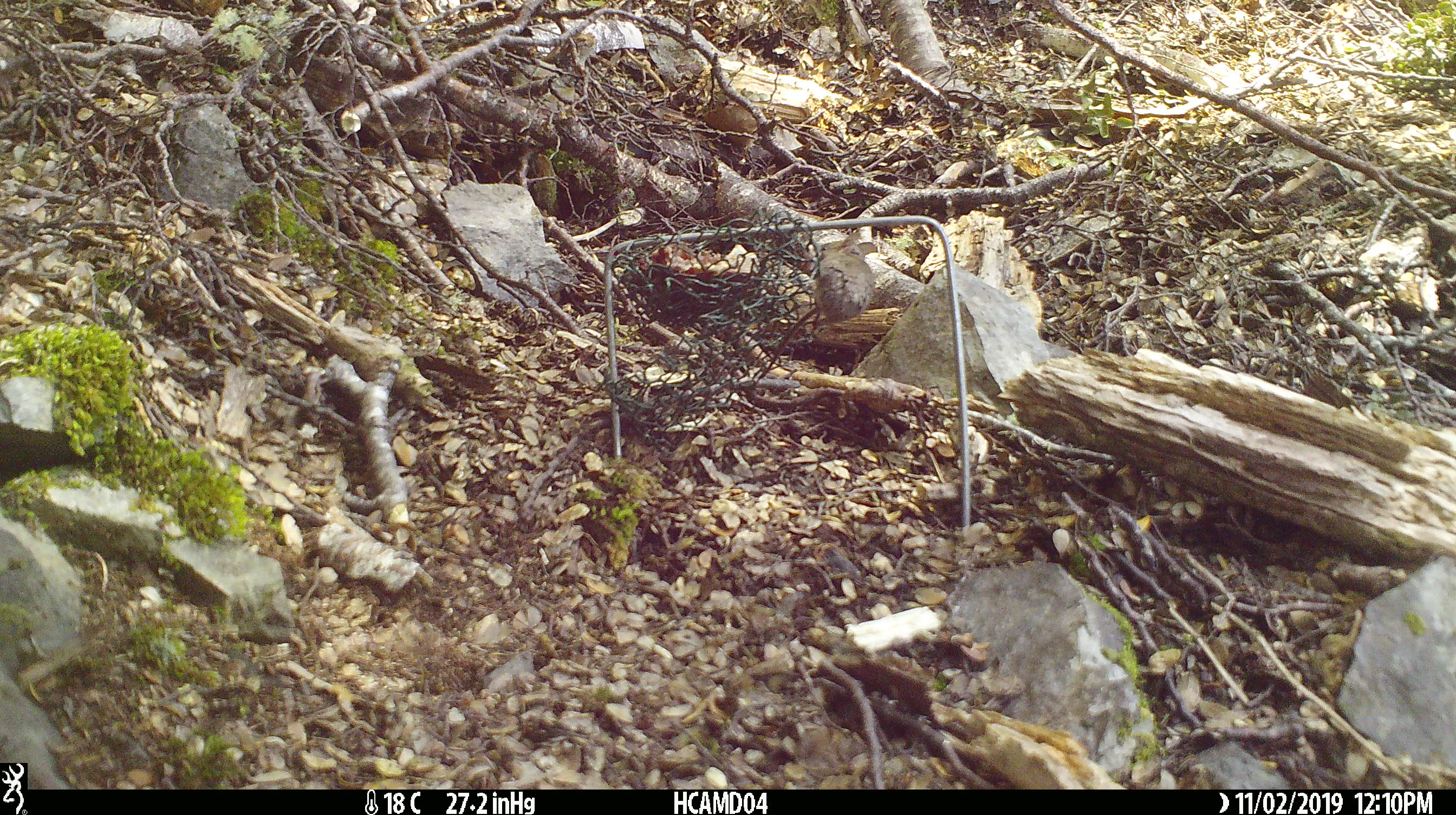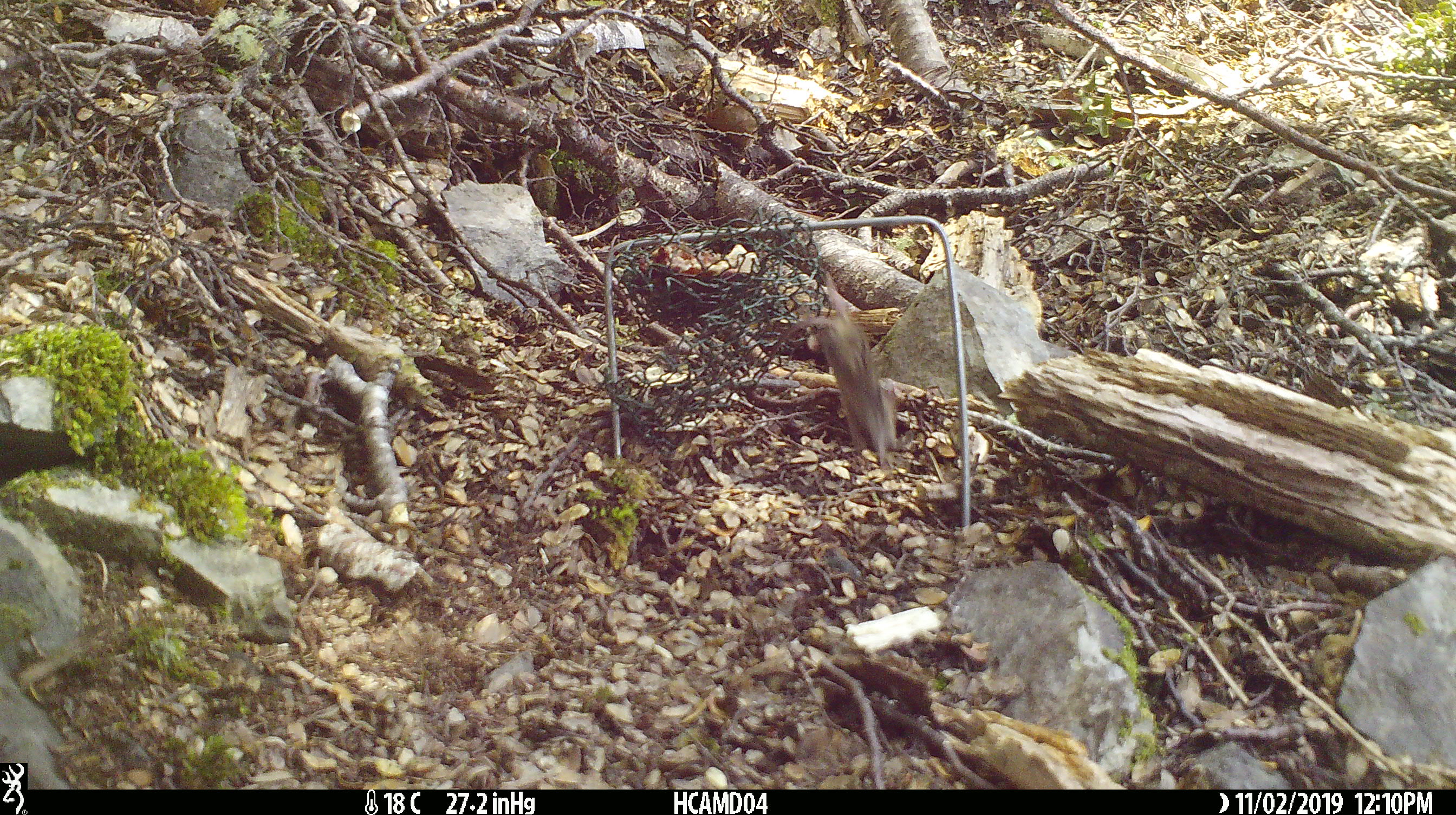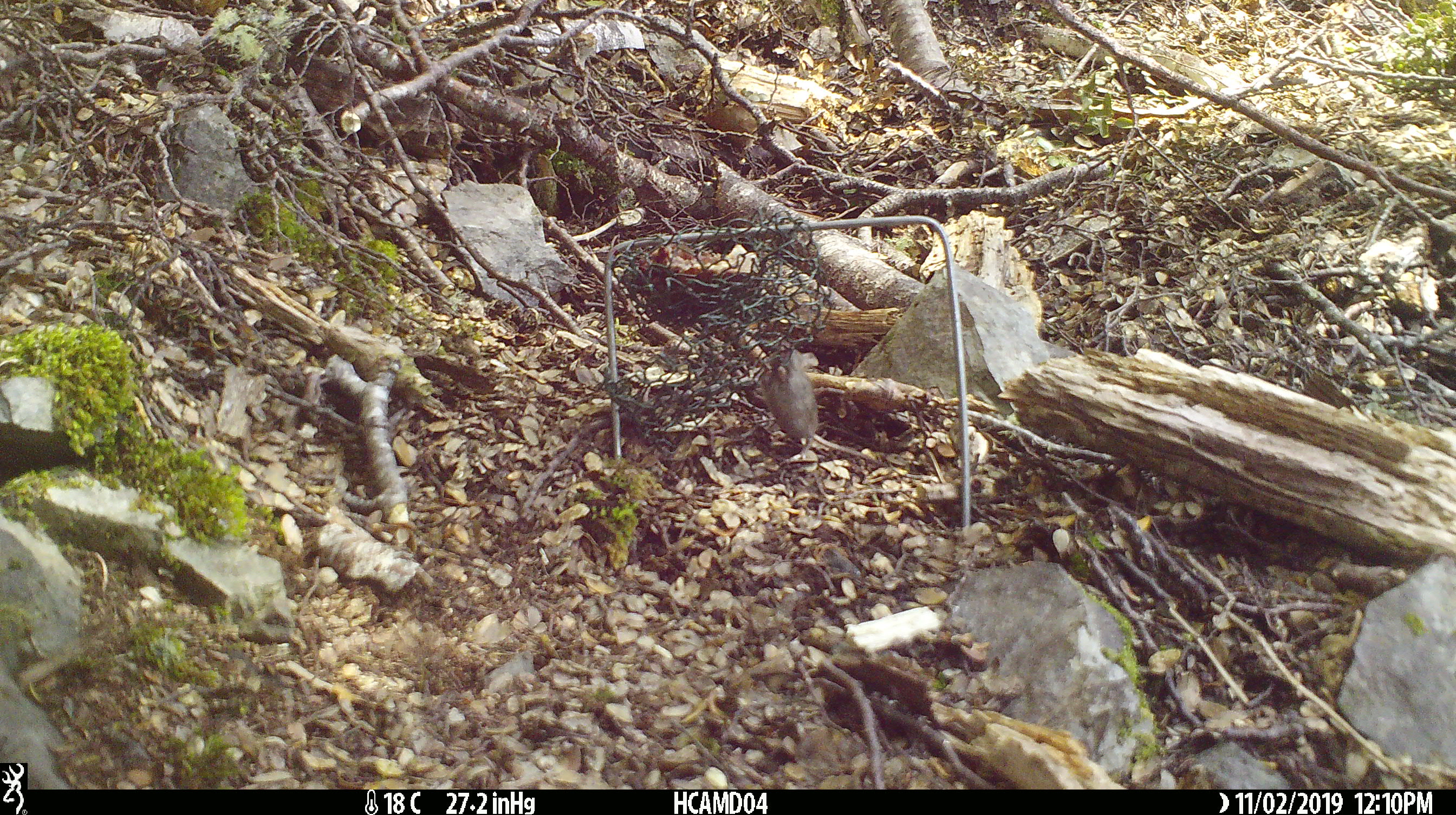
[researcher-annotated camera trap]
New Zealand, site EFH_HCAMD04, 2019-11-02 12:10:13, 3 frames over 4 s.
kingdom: Animalia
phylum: Chordata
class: Mammalia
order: Rodentia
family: Muridae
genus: Mus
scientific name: Mus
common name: mouse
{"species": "mouse (Mus)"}